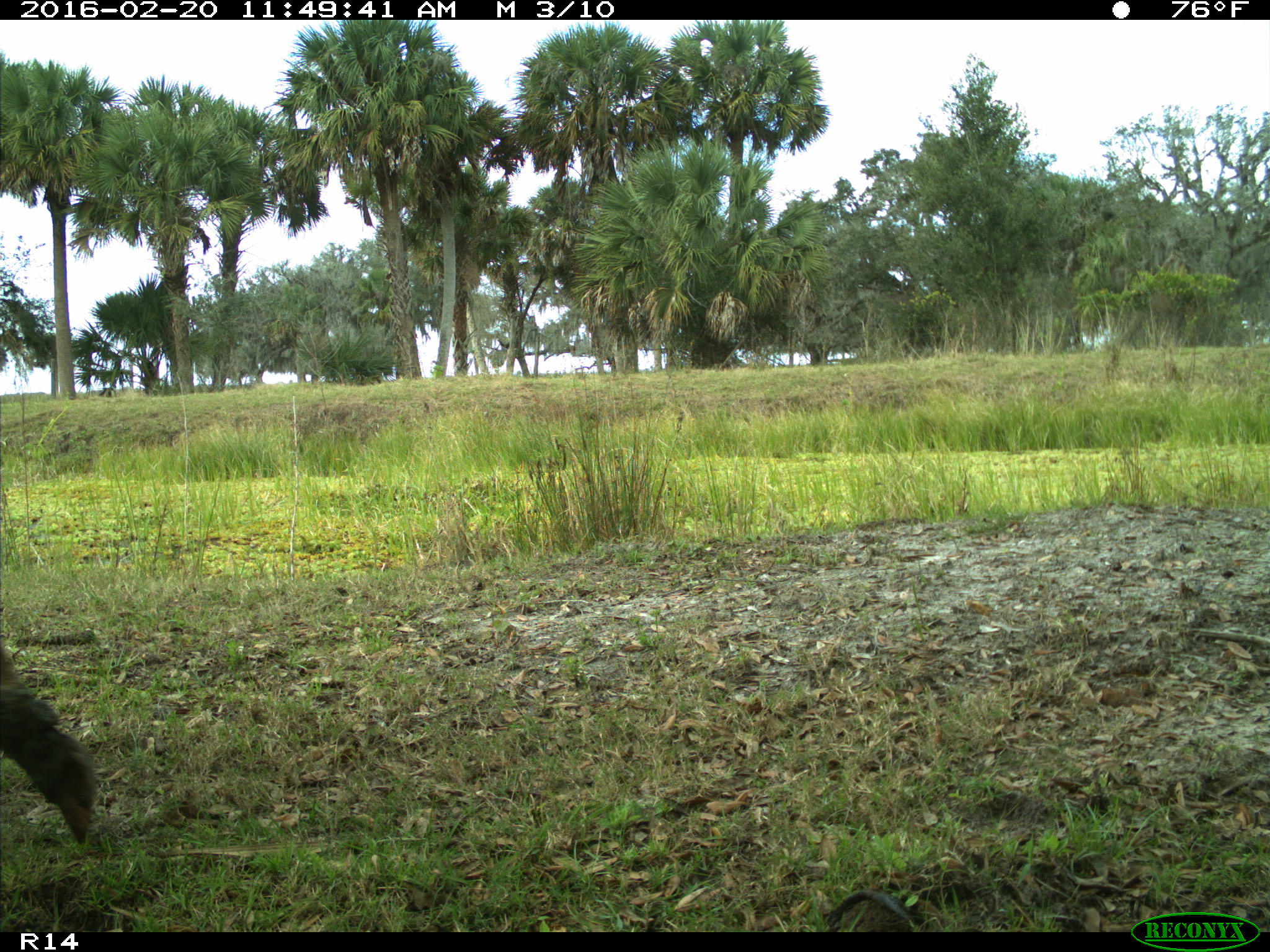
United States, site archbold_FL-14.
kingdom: Animalia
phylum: Chordata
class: Mammalia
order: Artiodactyla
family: Bovidae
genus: Bos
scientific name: Bos taurus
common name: domestic cow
Bos taurus (domestic cow).